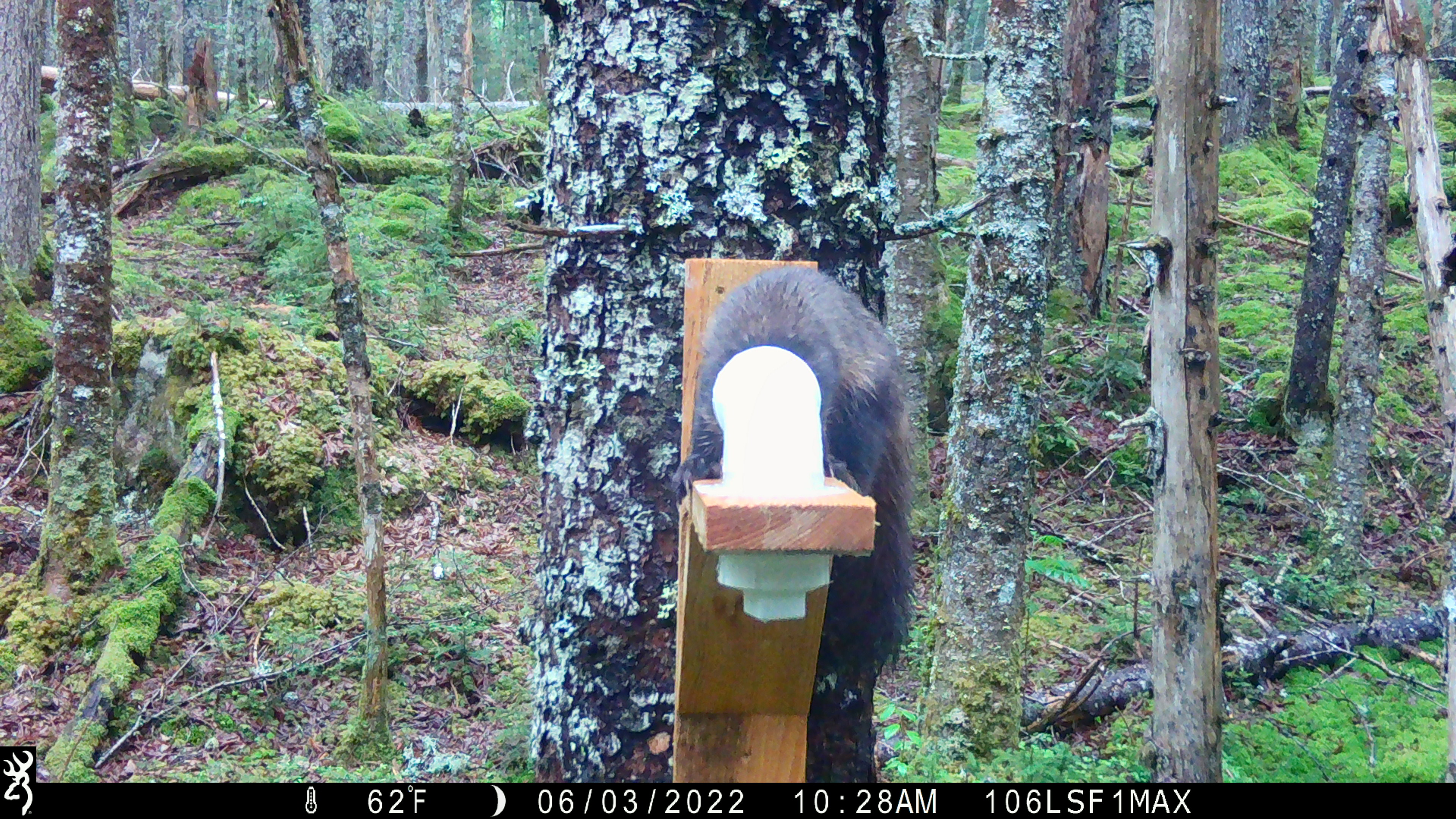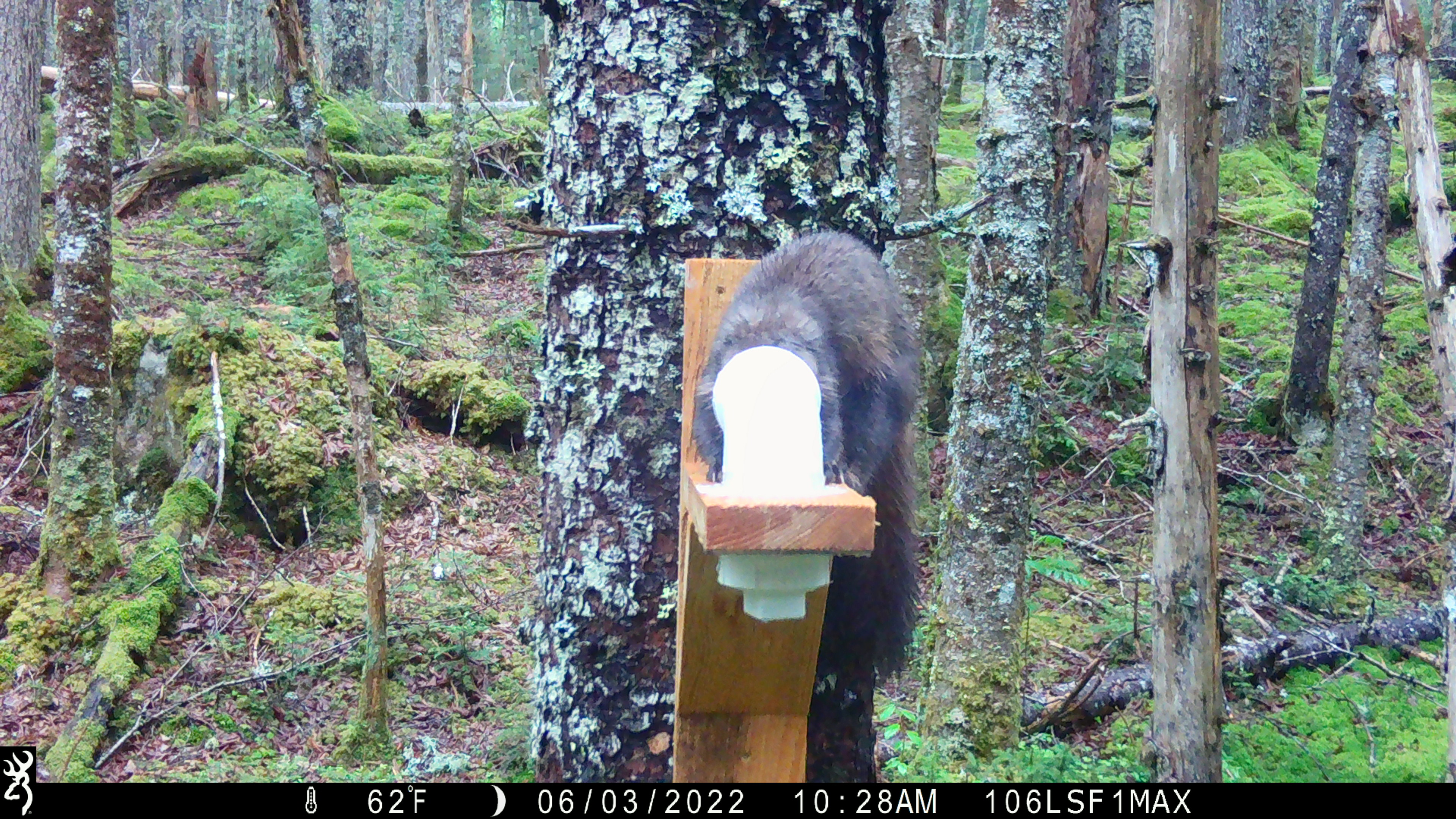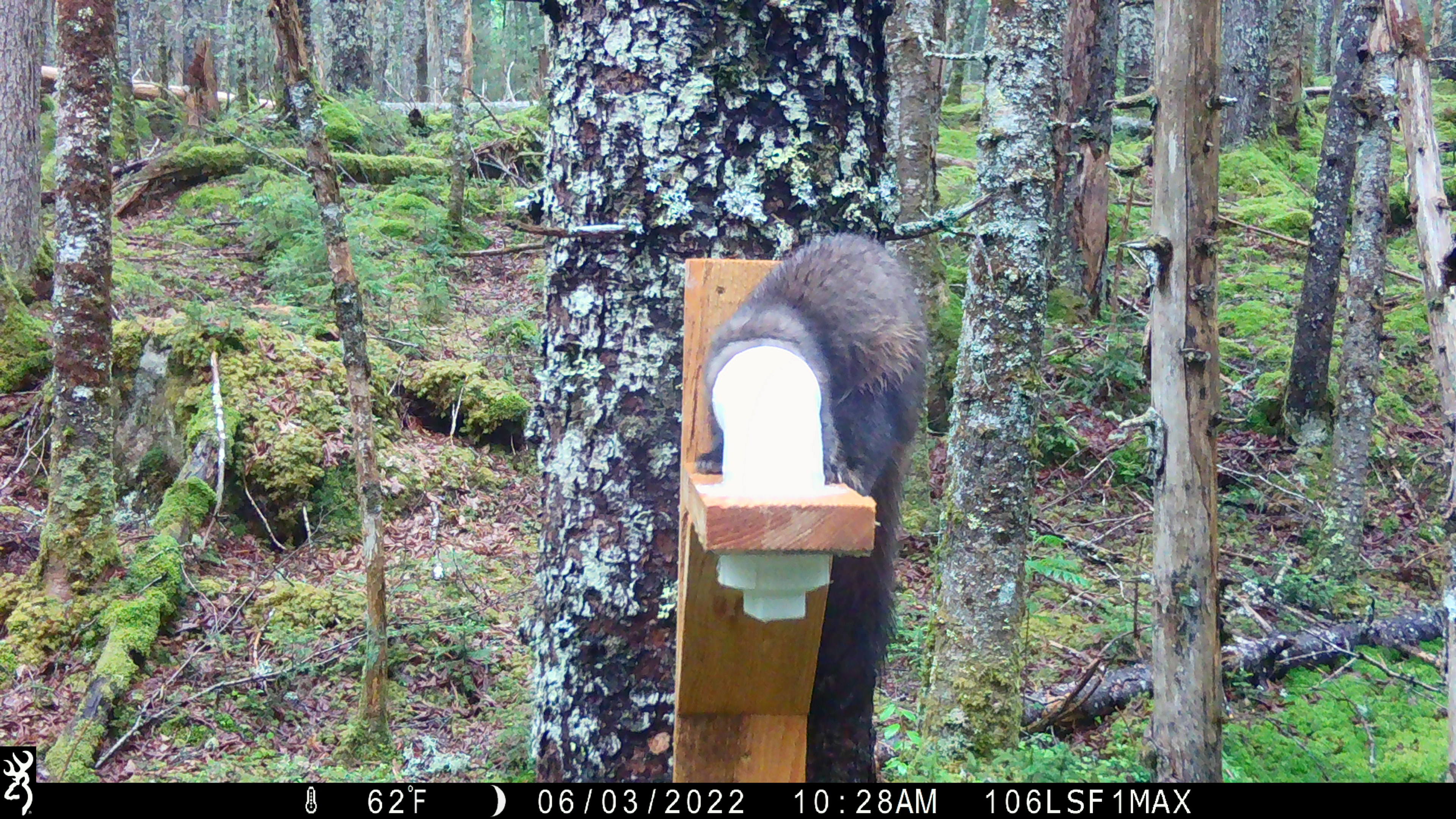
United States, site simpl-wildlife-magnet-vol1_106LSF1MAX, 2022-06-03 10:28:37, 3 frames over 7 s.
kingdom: Animalia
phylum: Chordata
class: Mammalia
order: Carnivora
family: Mustelidae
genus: Martes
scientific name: Martes americana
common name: american marten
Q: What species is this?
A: American marten (Martes americana).